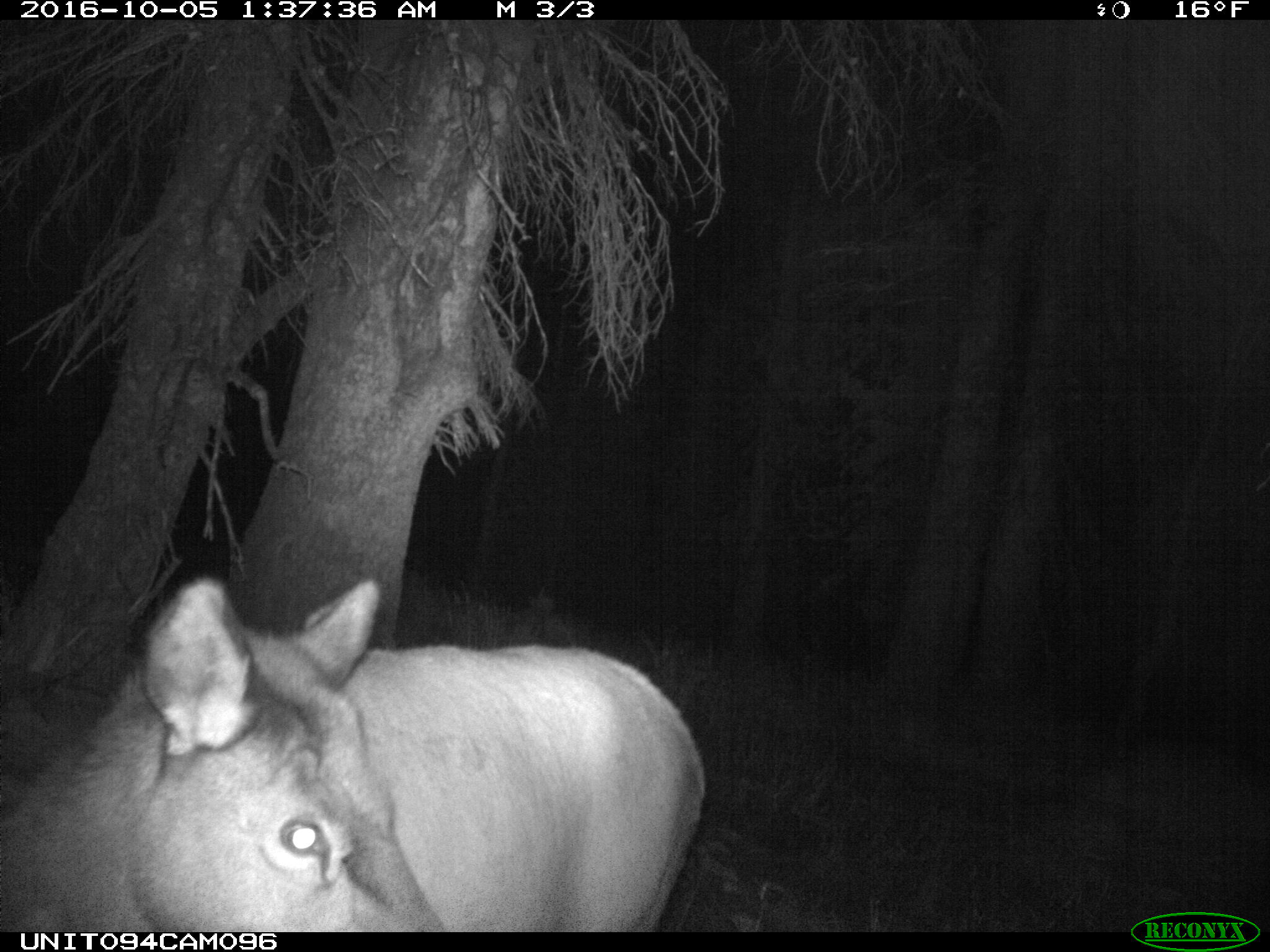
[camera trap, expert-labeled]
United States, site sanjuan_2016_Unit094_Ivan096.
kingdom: Animalia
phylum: Chordata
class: Mammalia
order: Artiodactyla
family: Cervidae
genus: Cervus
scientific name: Cervus elaphus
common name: red deer